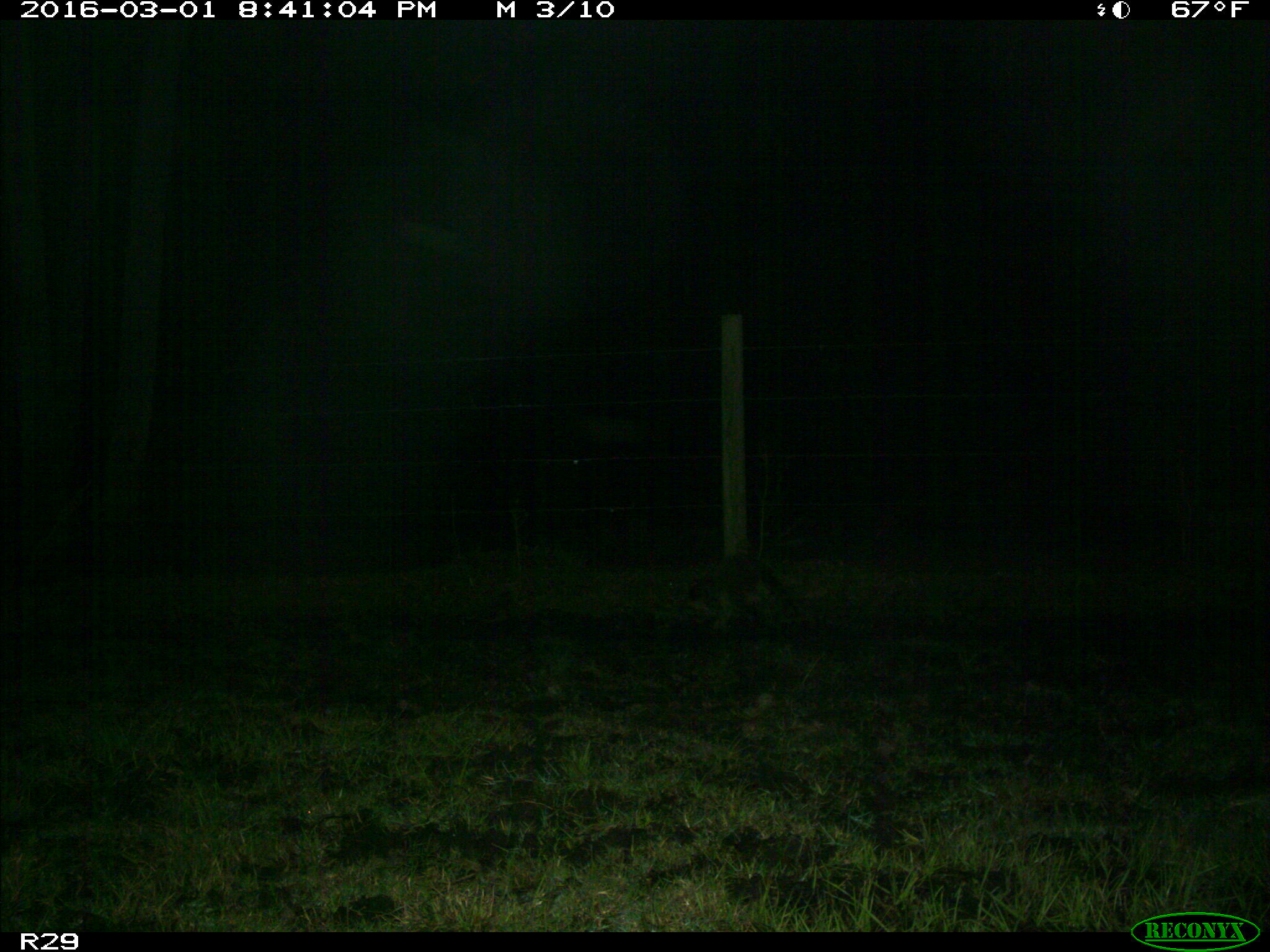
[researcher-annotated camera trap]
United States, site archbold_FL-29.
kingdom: Animalia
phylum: Chordata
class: Mammalia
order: Carnivora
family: Procyonidae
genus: Procyon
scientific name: Procyon lotor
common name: common raccoon